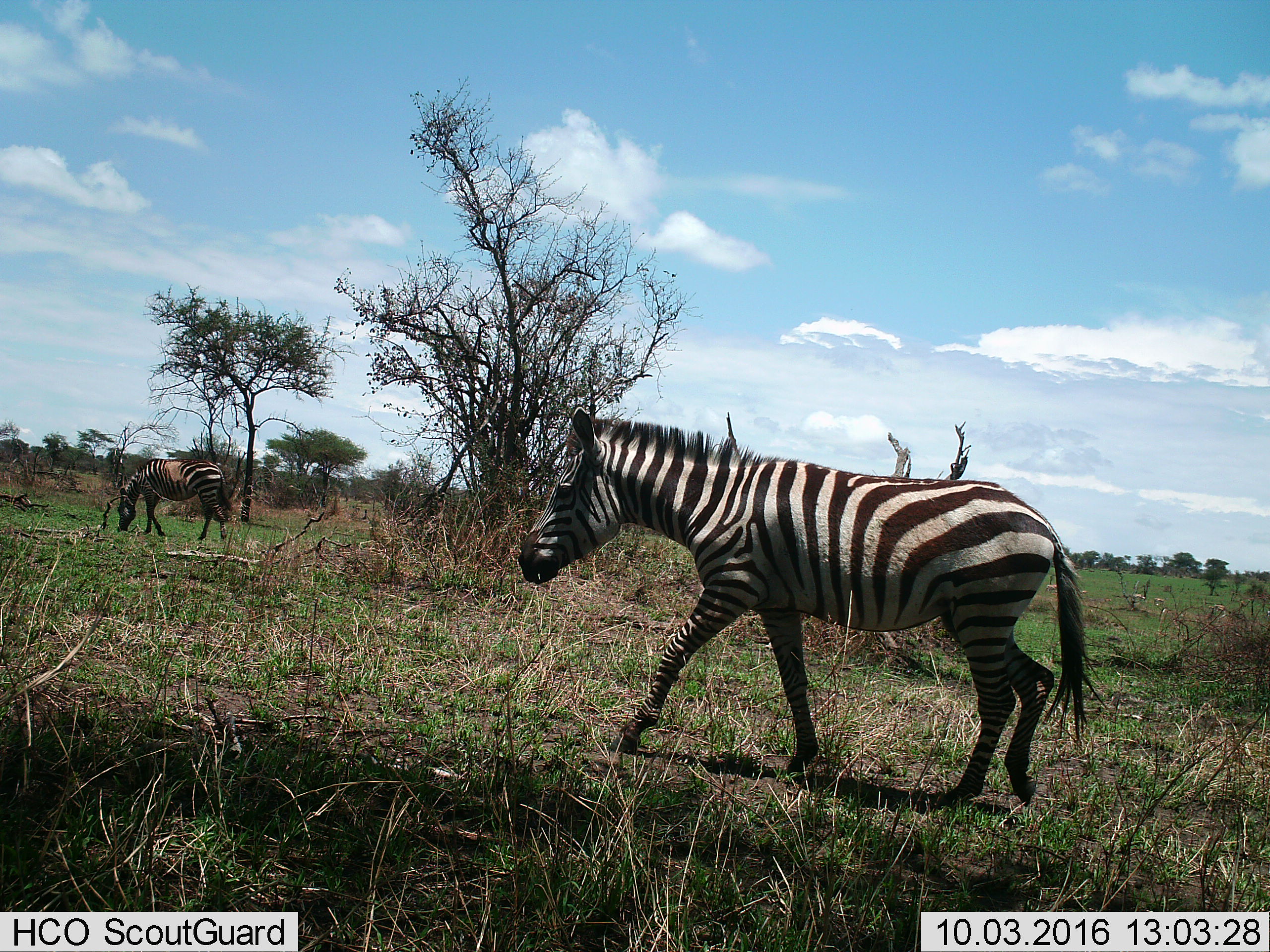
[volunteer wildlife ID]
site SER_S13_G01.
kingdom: Animalia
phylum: Chordata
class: Mammalia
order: Perissodactyla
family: Equidae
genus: Equus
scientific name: Equus quagga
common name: plains zebra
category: zebraplains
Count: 2.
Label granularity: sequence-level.